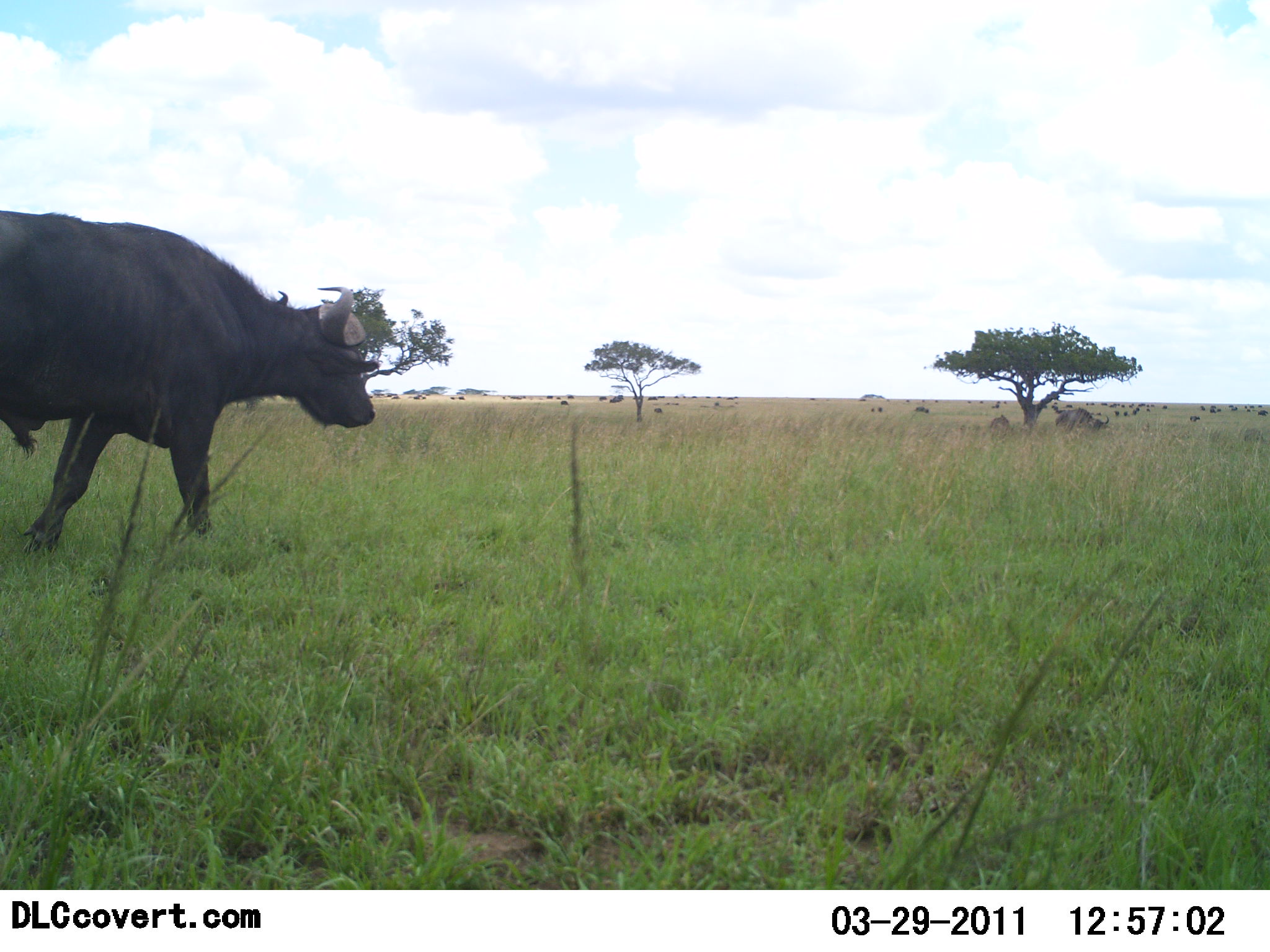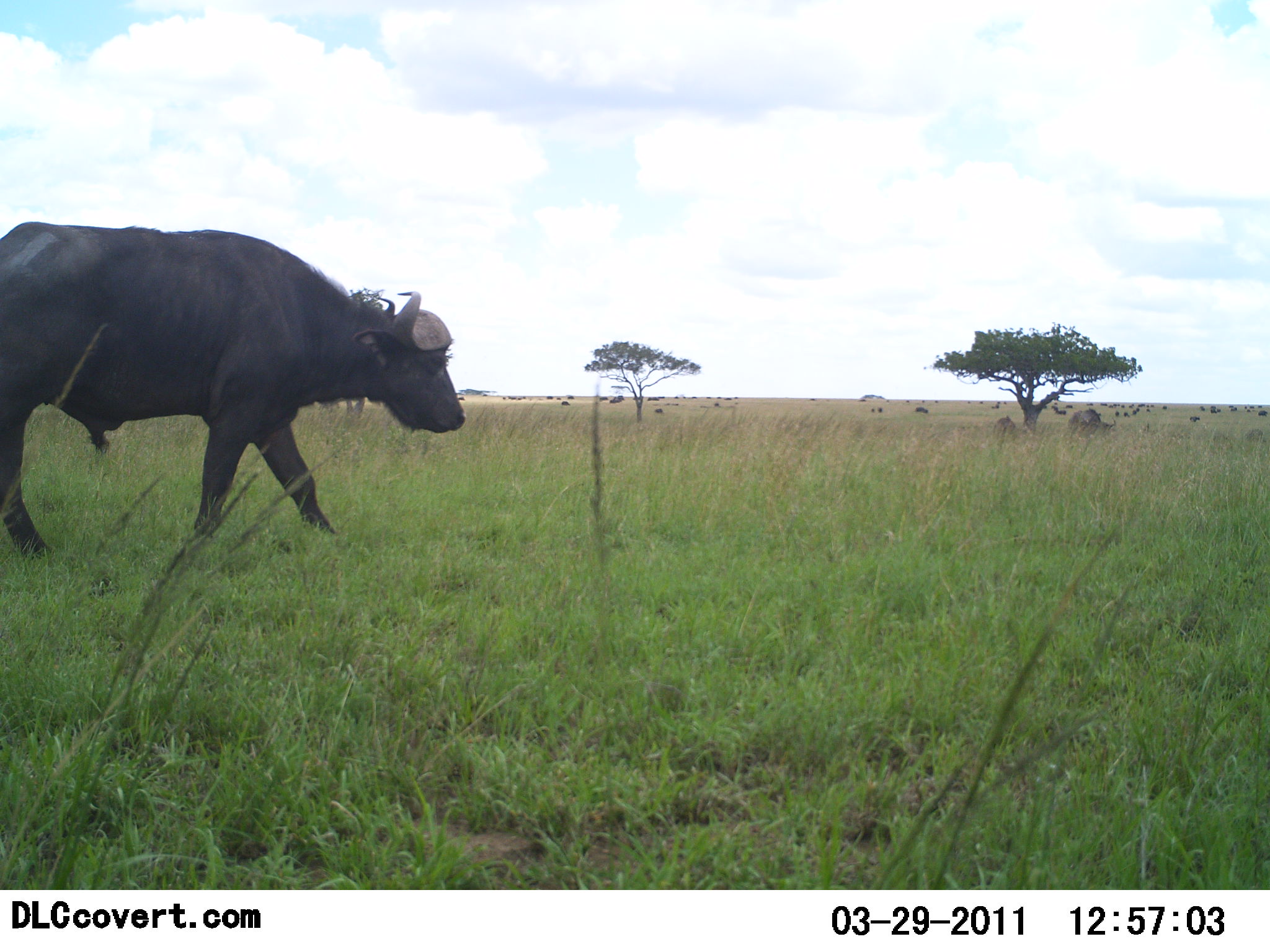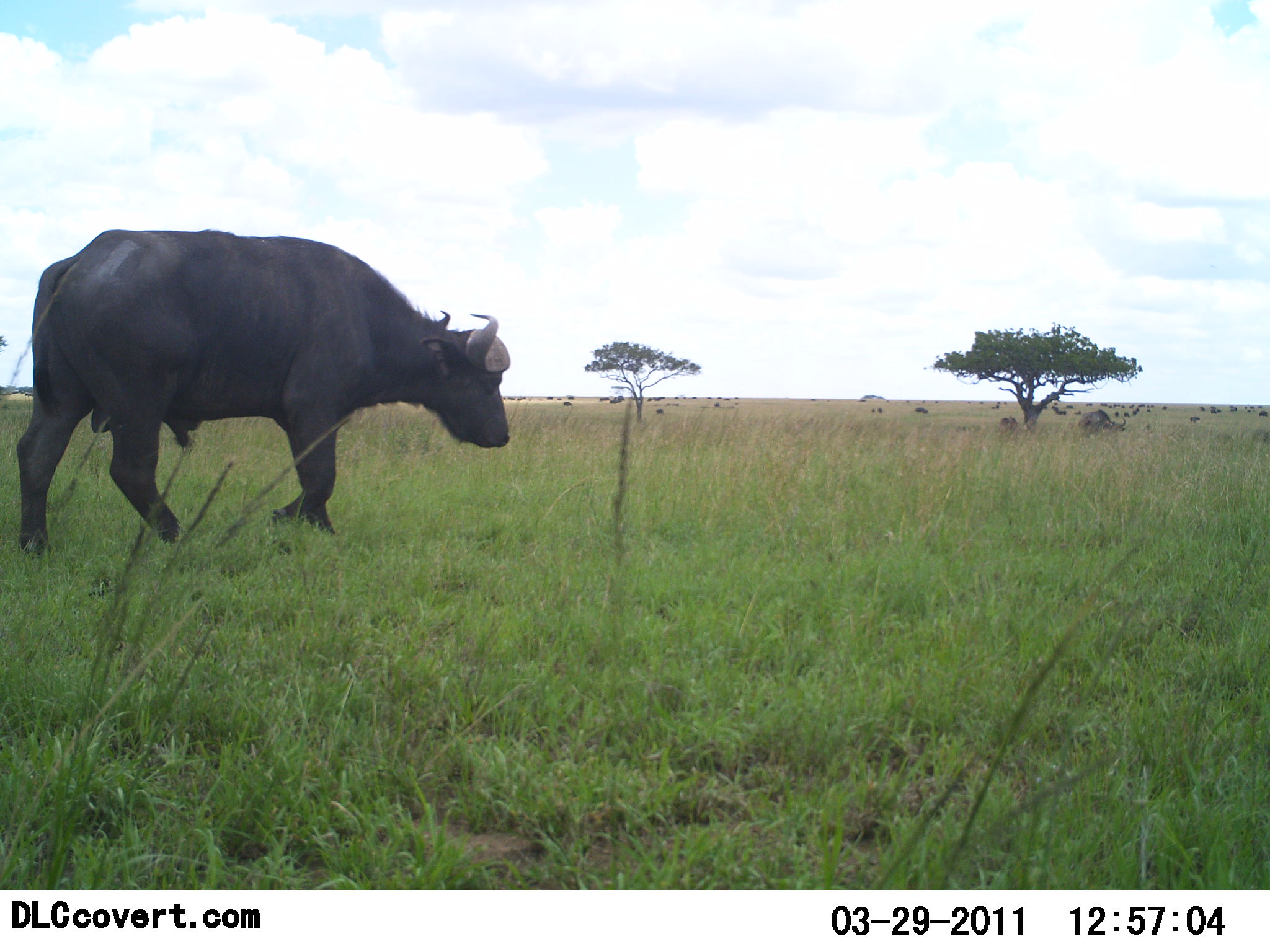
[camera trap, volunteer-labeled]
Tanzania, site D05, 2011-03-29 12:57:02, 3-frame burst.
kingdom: Animalia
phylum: Chordata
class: Mammalia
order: Artiodactyla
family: Bovidae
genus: Syncerus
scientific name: Syncerus caffer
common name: cape buffalo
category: buffalo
Buffalo (cape buffalo) (Syncerus caffer), count 1. Behavior (volunteer vote fractions): standing 20%, resting 0%, moving 100%, interacting 0%. Young present (vote fraction): 0%. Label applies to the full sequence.